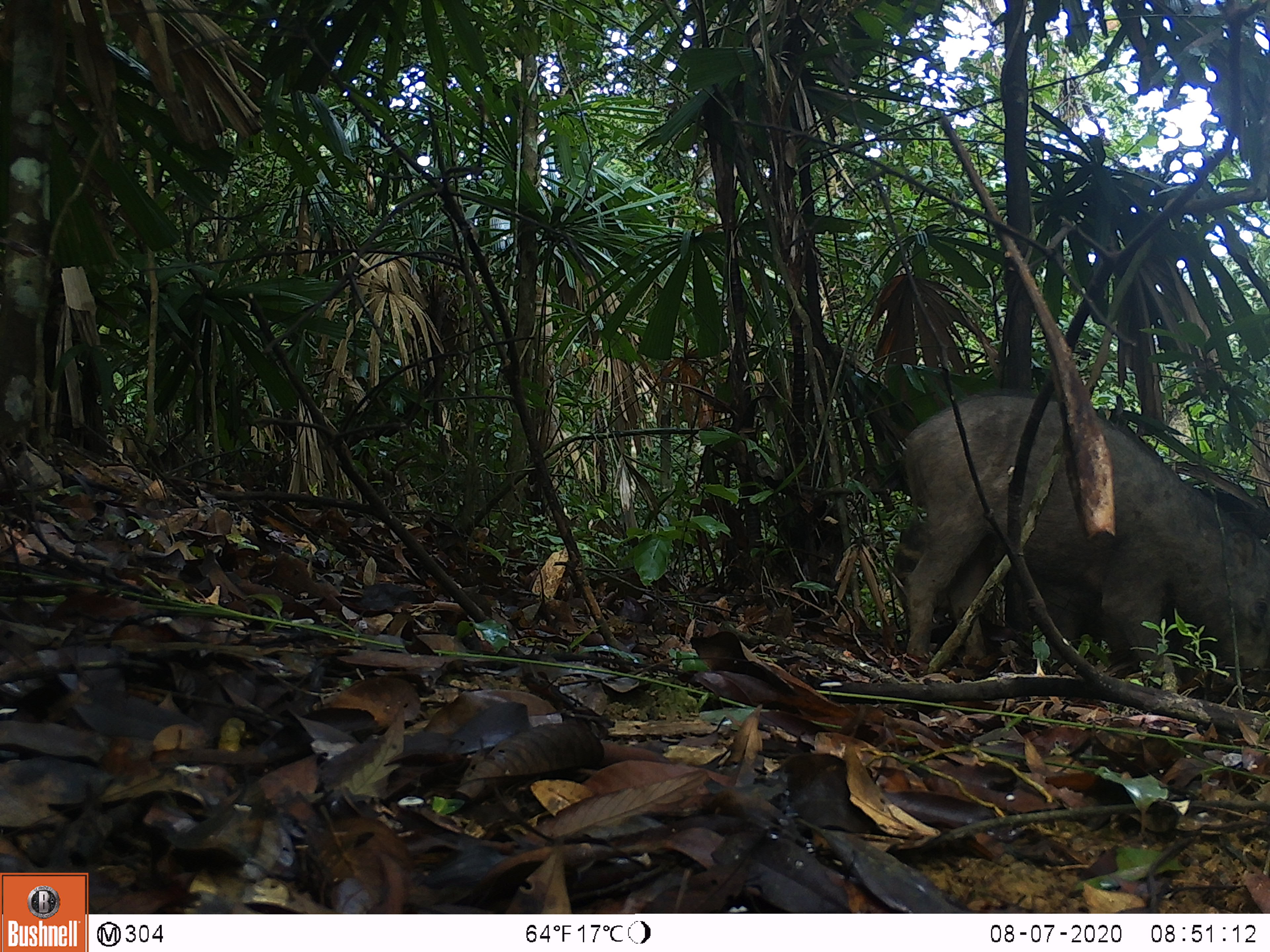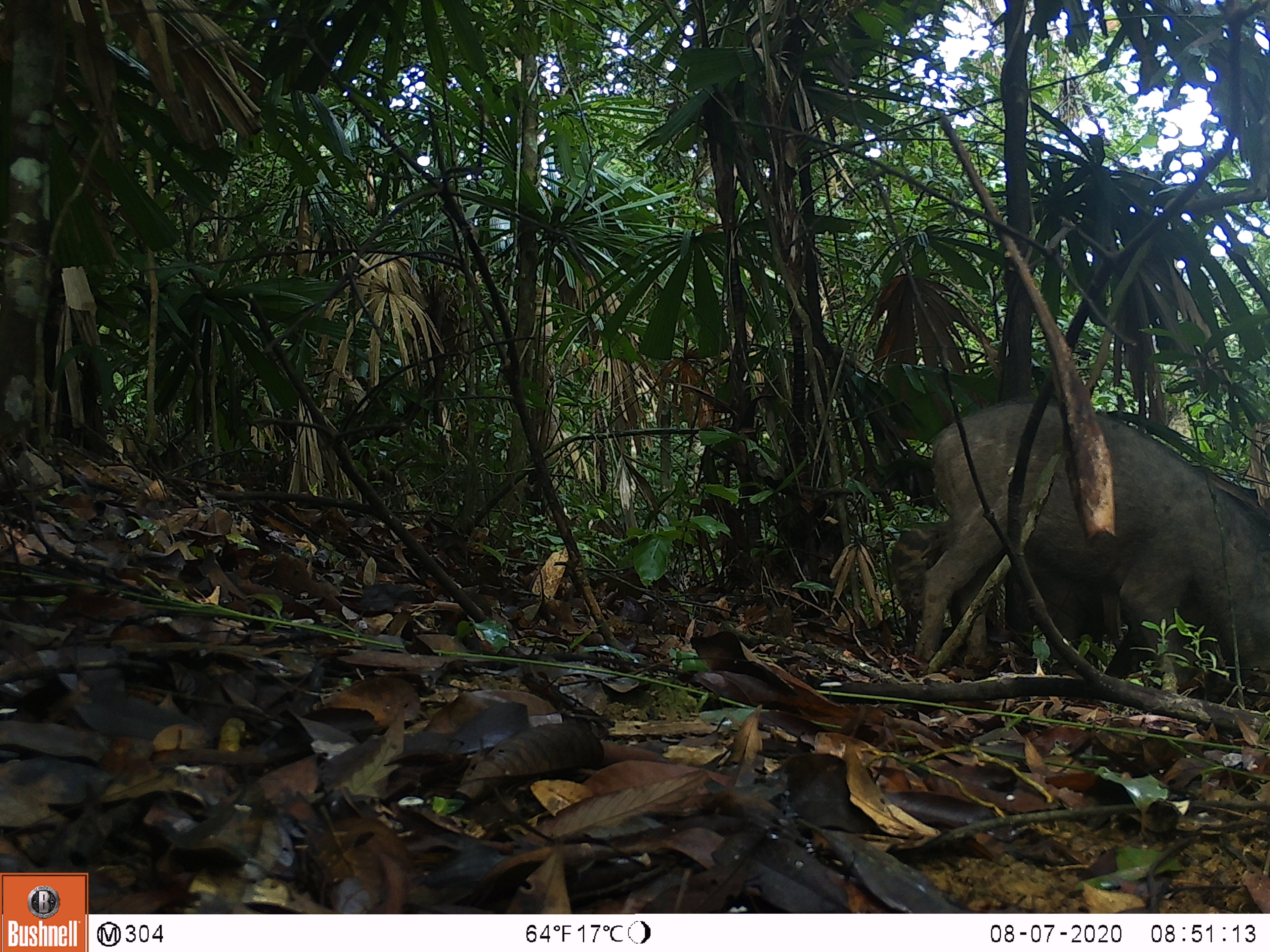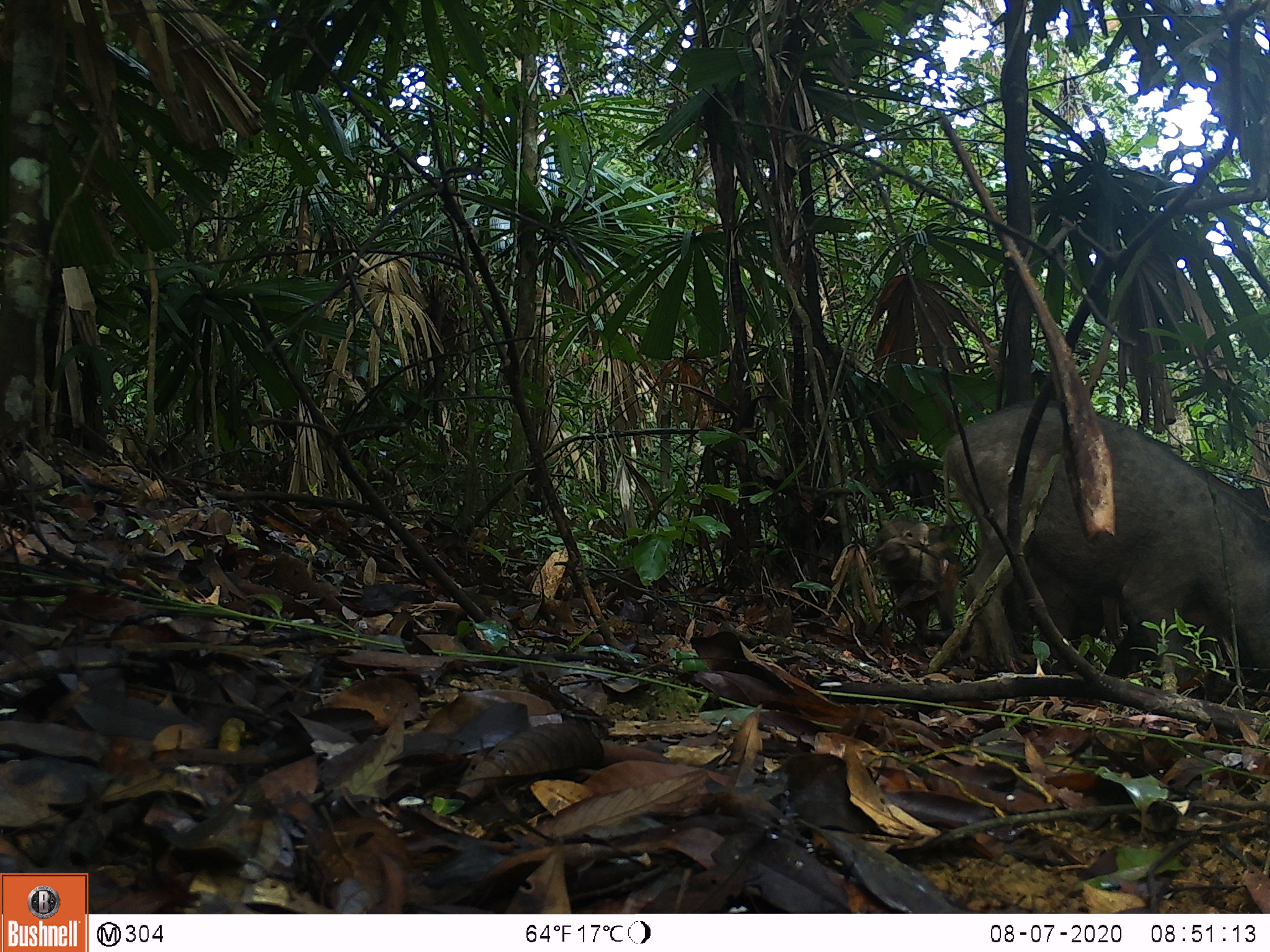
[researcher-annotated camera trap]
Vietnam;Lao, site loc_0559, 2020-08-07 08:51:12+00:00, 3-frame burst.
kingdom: Animalia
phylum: Chordata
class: Mammalia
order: Artiodactyla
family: Suidae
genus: Sus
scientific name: Sus scrofa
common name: eurasian wild pig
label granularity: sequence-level